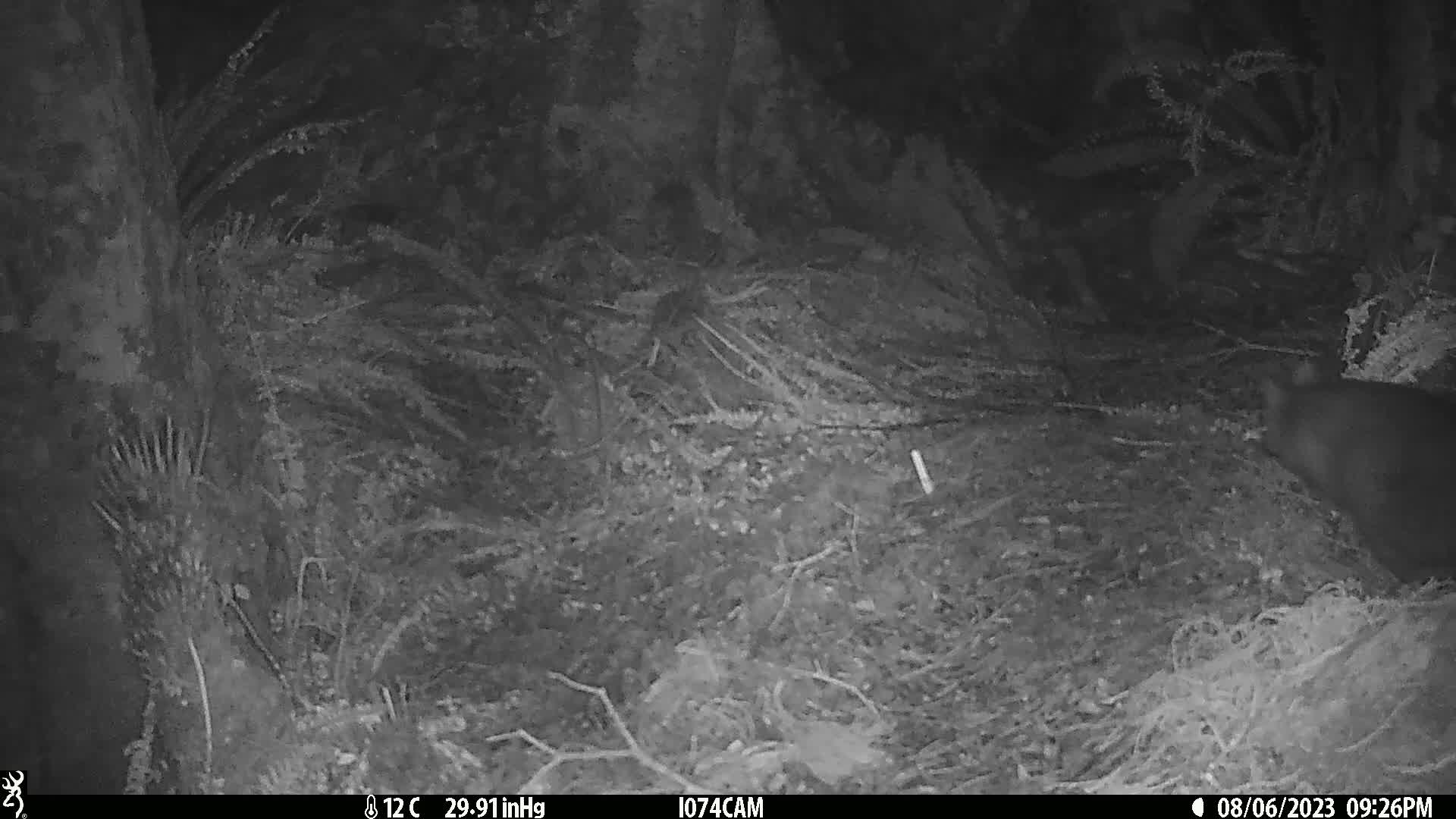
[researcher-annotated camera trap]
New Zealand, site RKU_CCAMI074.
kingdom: Animalia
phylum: Chordata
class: Mammalia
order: Diprotodontia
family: Phalangeridae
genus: Trichosurus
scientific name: Trichosurus vulpecula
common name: common brushtail possum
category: possum